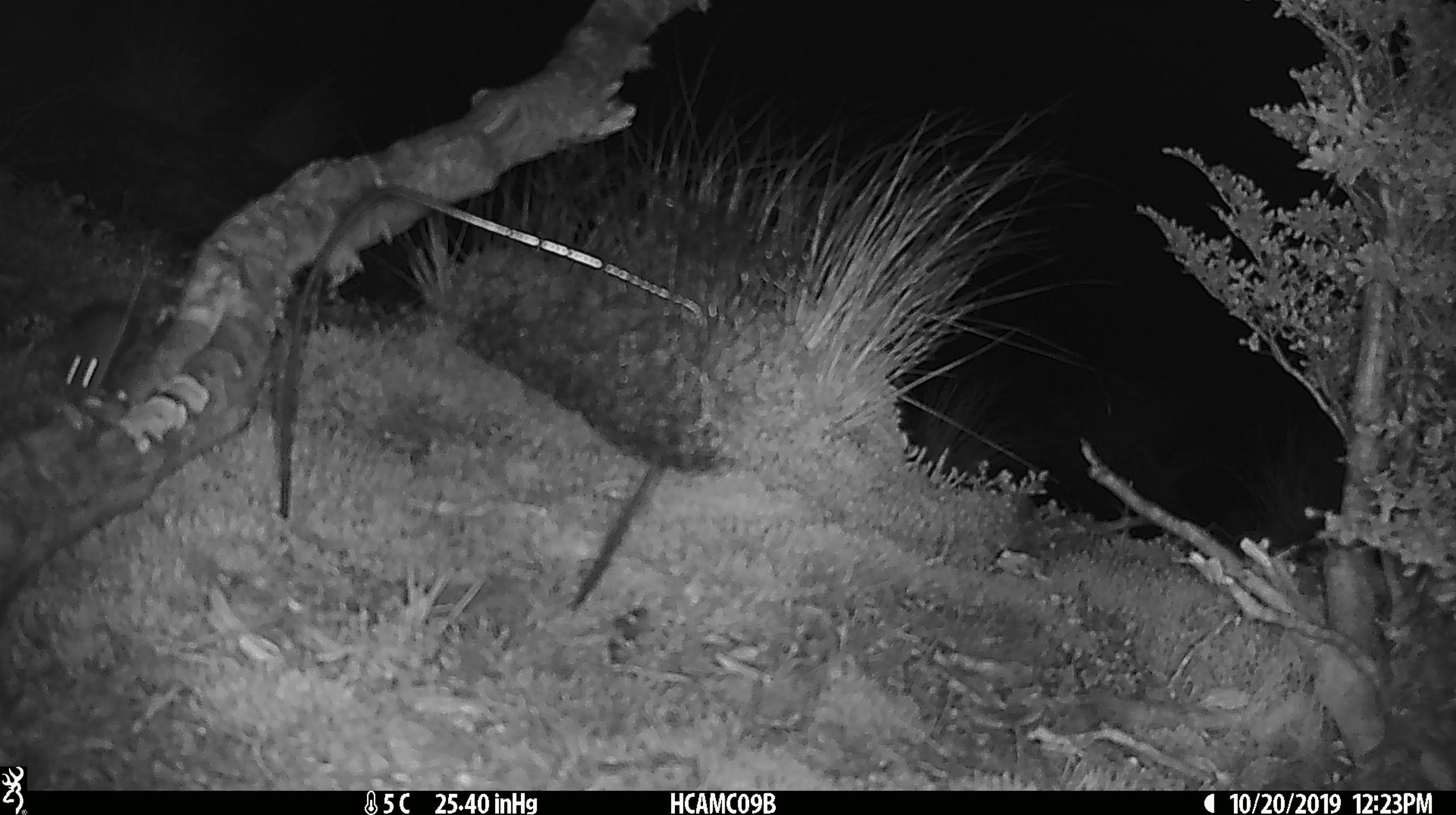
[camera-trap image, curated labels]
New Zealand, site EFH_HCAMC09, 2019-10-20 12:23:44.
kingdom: Animalia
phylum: Chordata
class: Mammalia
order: Rodentia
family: Muridae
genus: Mus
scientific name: Mus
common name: mouse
Mouse (Mus).